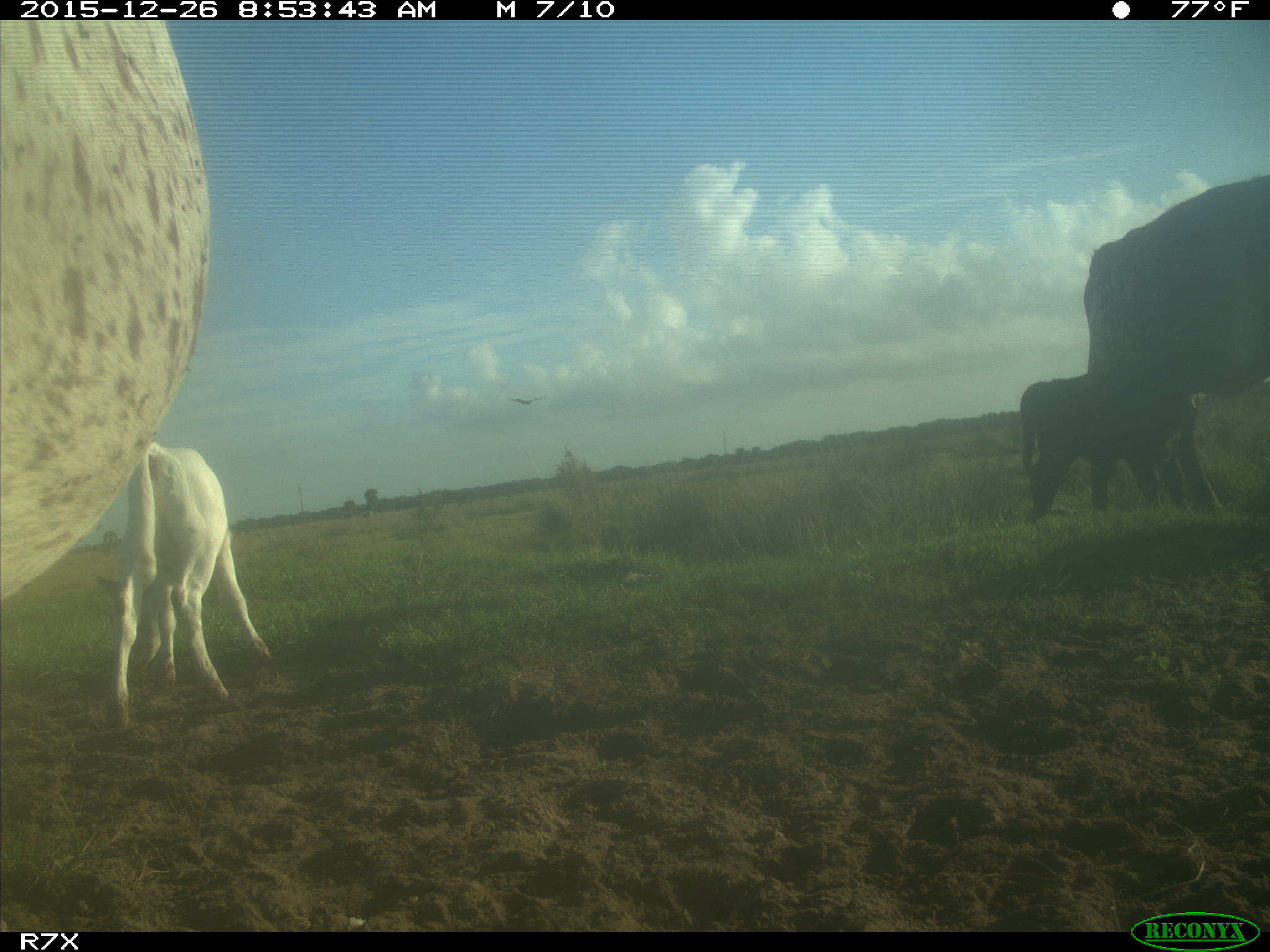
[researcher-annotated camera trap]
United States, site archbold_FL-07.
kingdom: Animalia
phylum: Chordata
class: Mammalia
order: Artiodactyla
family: Bovidae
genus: Bos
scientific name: Bos taurus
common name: domestic cow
Bos taurus (domestic cow).